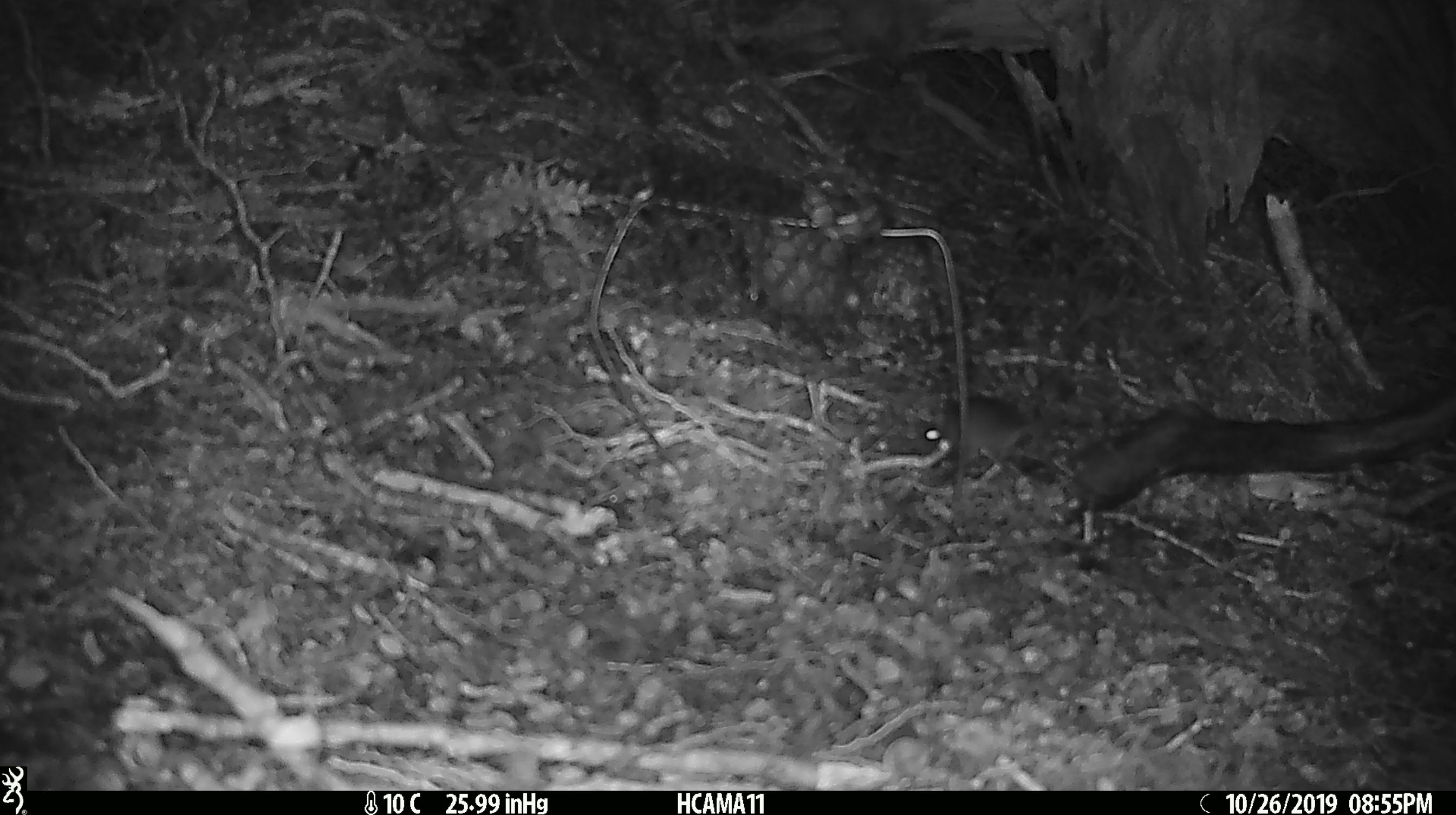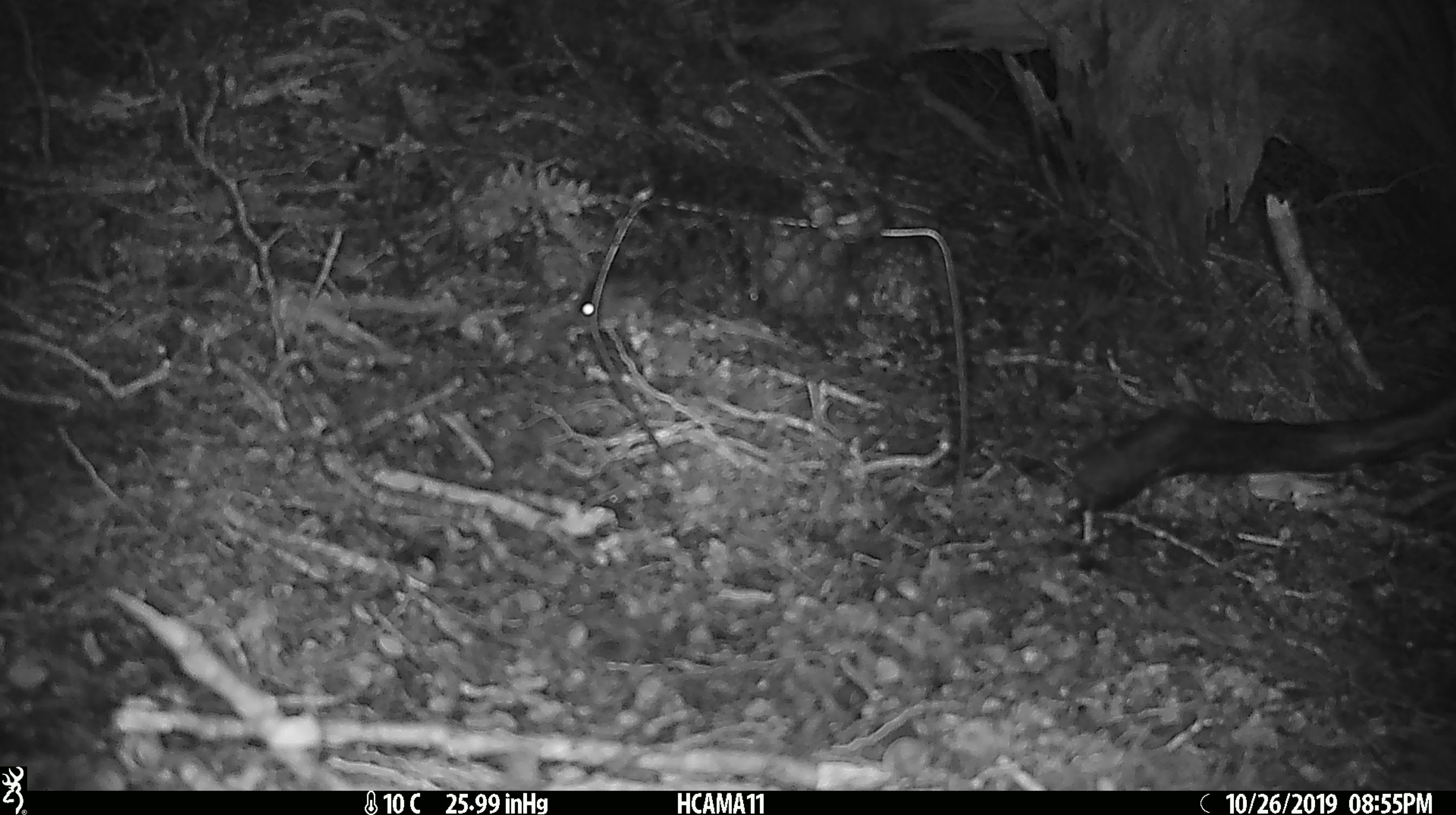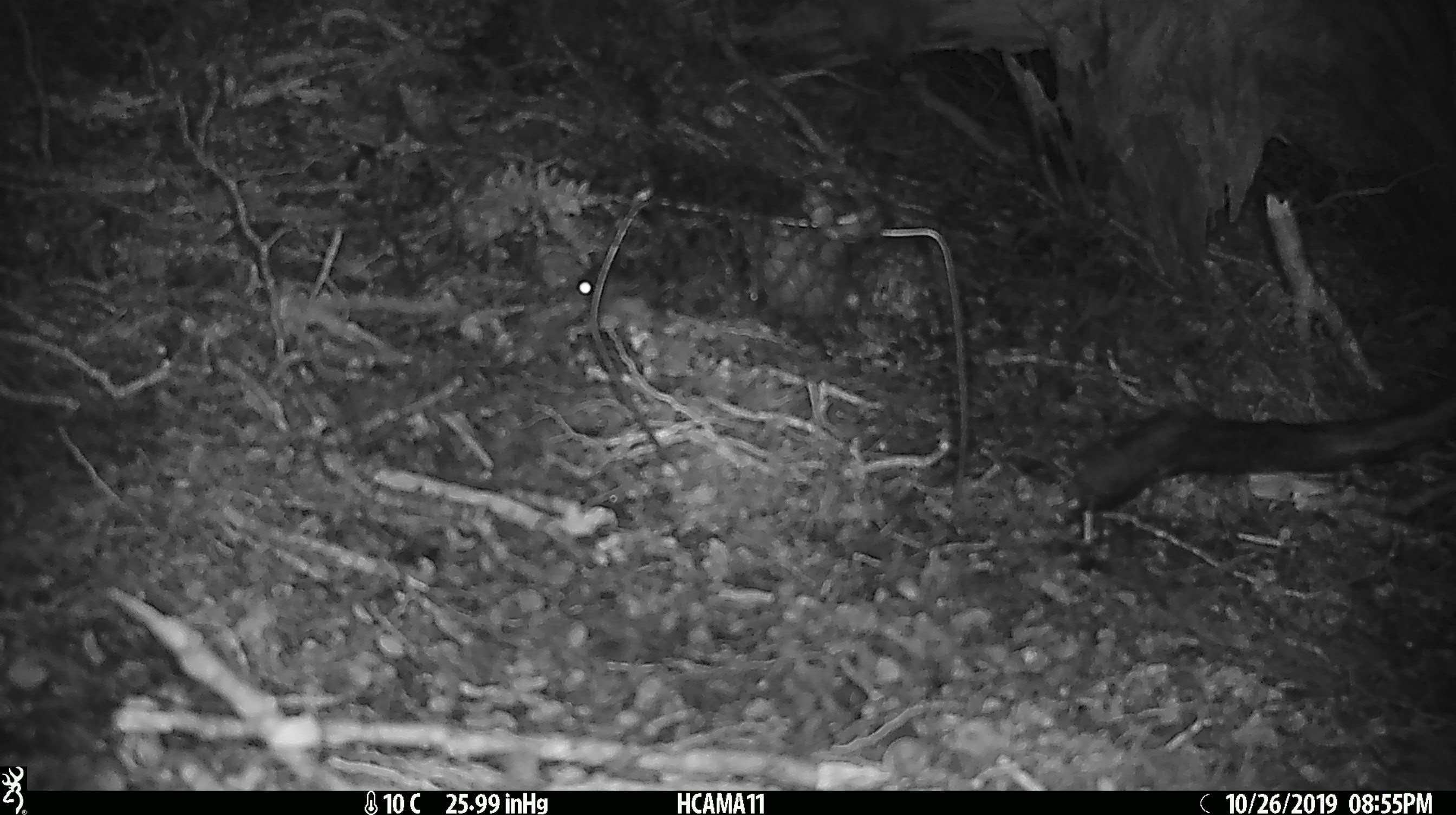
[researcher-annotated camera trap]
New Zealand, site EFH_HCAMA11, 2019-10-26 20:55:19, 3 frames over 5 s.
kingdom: Animalia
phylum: Chordata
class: Mammalia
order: Rodentia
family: Muridae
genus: Mus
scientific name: Mus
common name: mouse